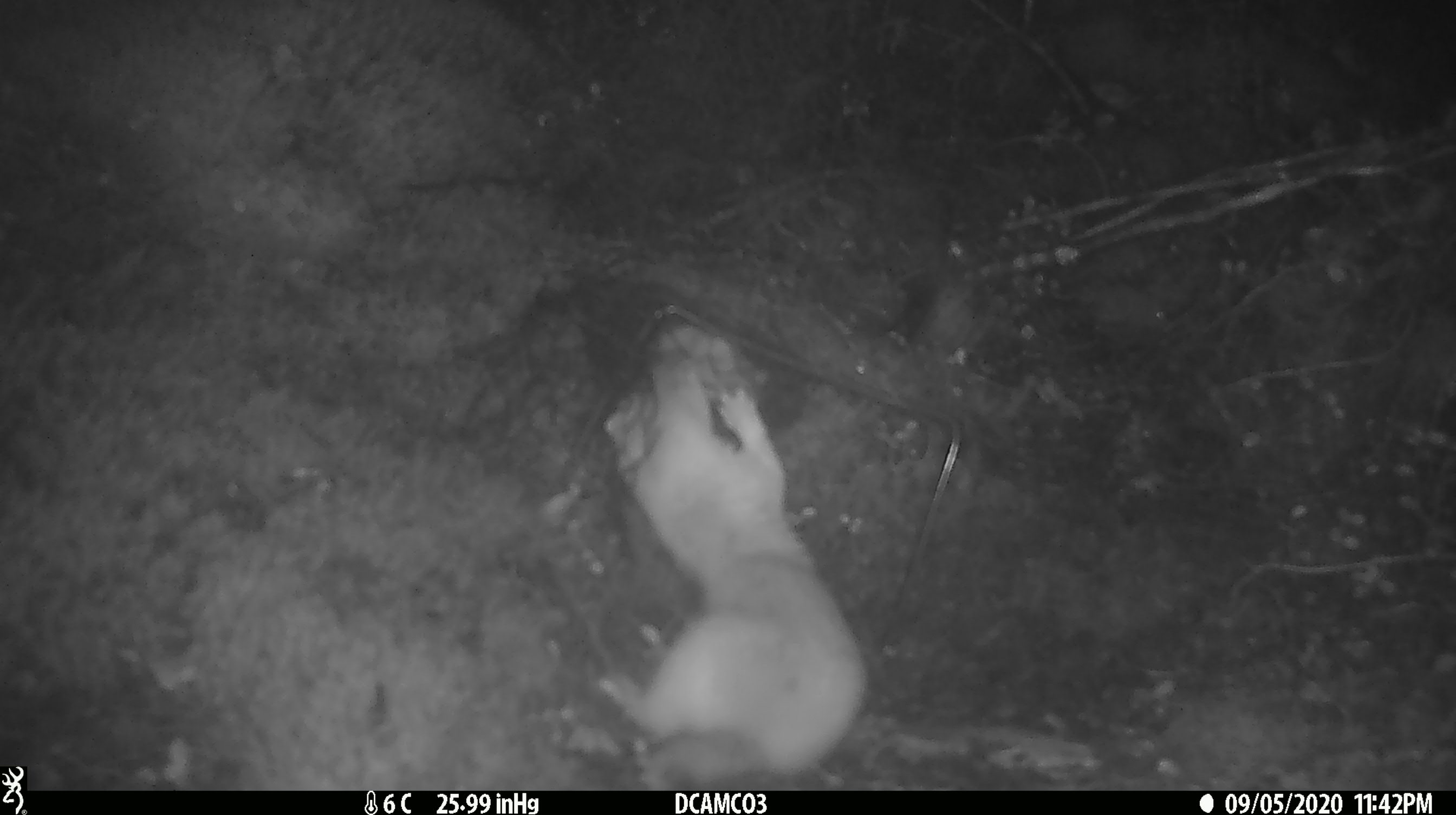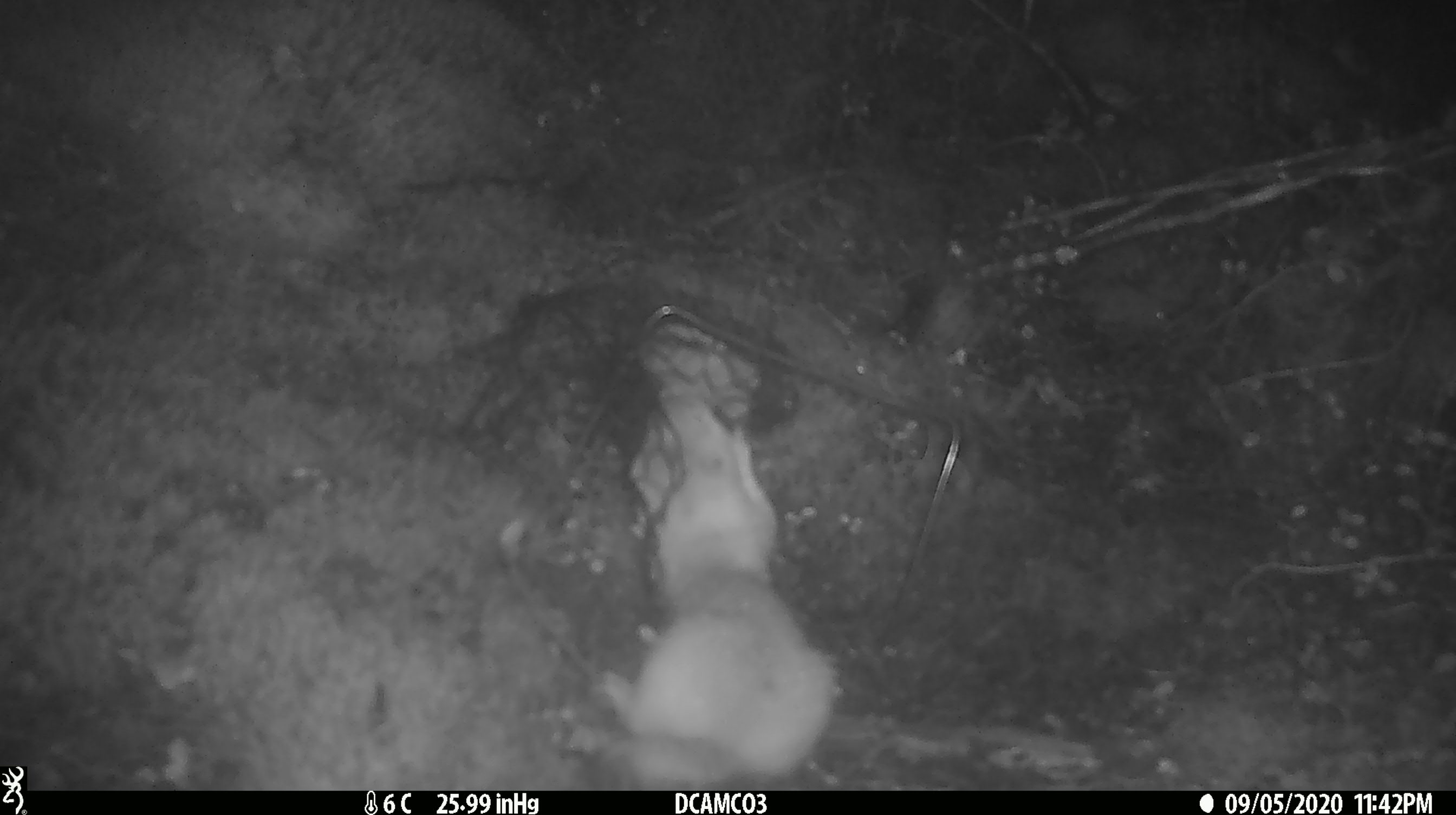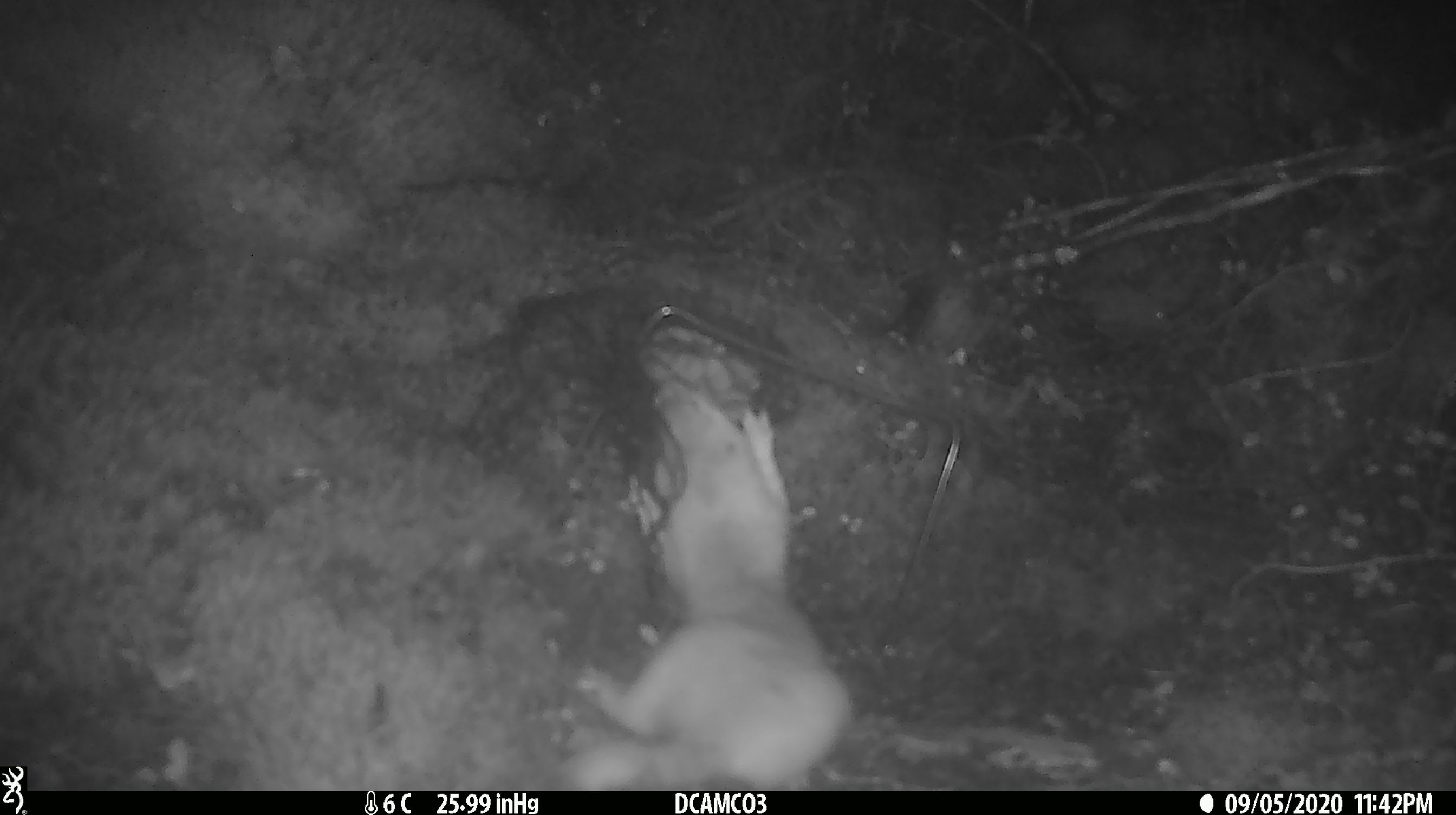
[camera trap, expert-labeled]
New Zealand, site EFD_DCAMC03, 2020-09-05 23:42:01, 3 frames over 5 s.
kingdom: Animalia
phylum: Chordata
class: Mammalia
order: Carnivora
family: Mustelidae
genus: Mustela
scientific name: Mustela erminea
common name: stoat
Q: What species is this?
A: Stoat (Mustela erminea).